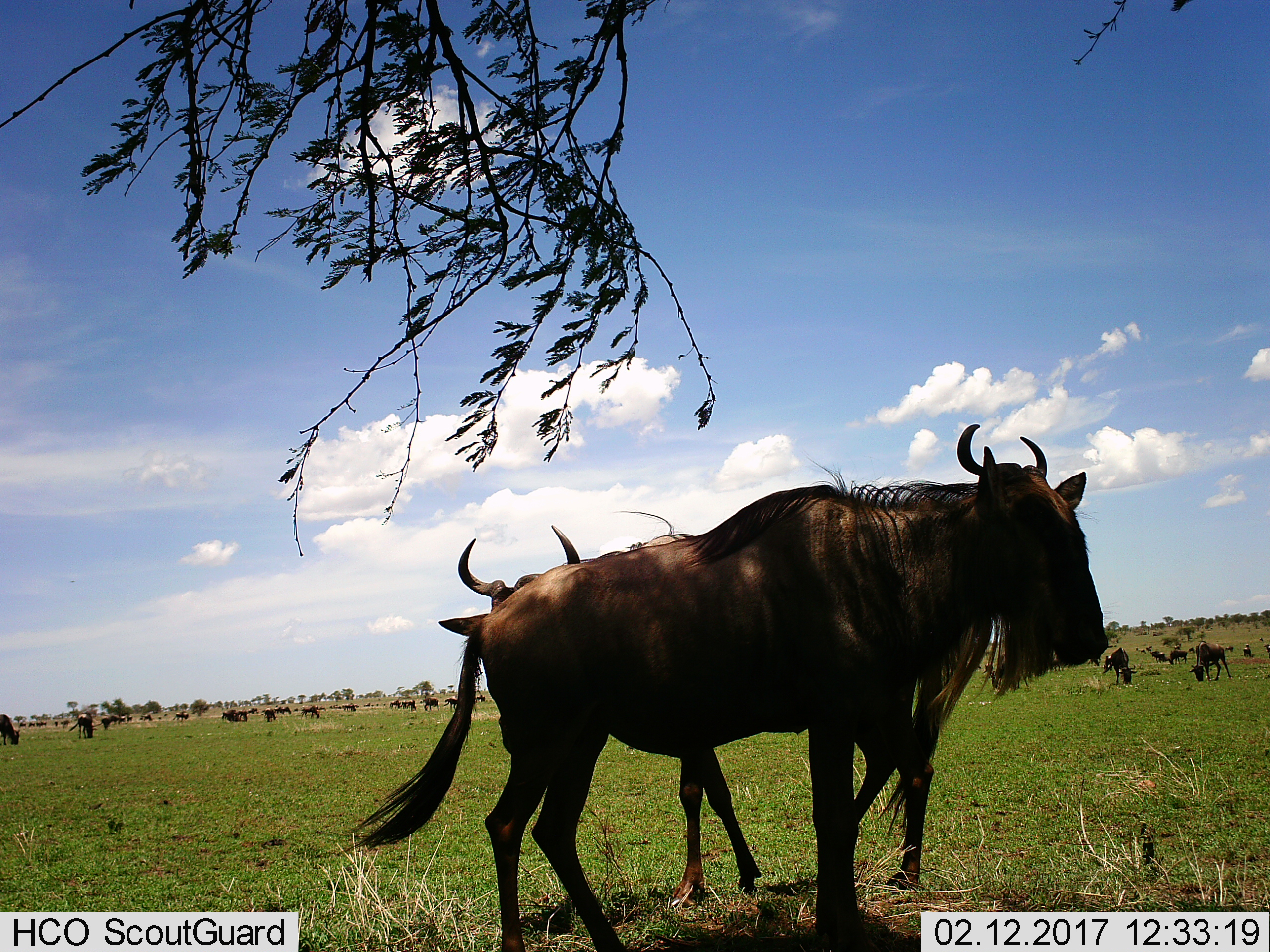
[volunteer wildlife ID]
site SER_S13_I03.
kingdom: Animalia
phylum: Chordata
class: Mammalia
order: Artiodactyla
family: Bovidae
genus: Connochaetes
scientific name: Connochaetes taurinus taurinus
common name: blue wildebeest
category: wildebeestblue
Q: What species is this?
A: Wildebeestblue (blue wildebeest) (Connochaetes taurinus taurinus).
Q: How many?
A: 11-50.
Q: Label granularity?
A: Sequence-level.